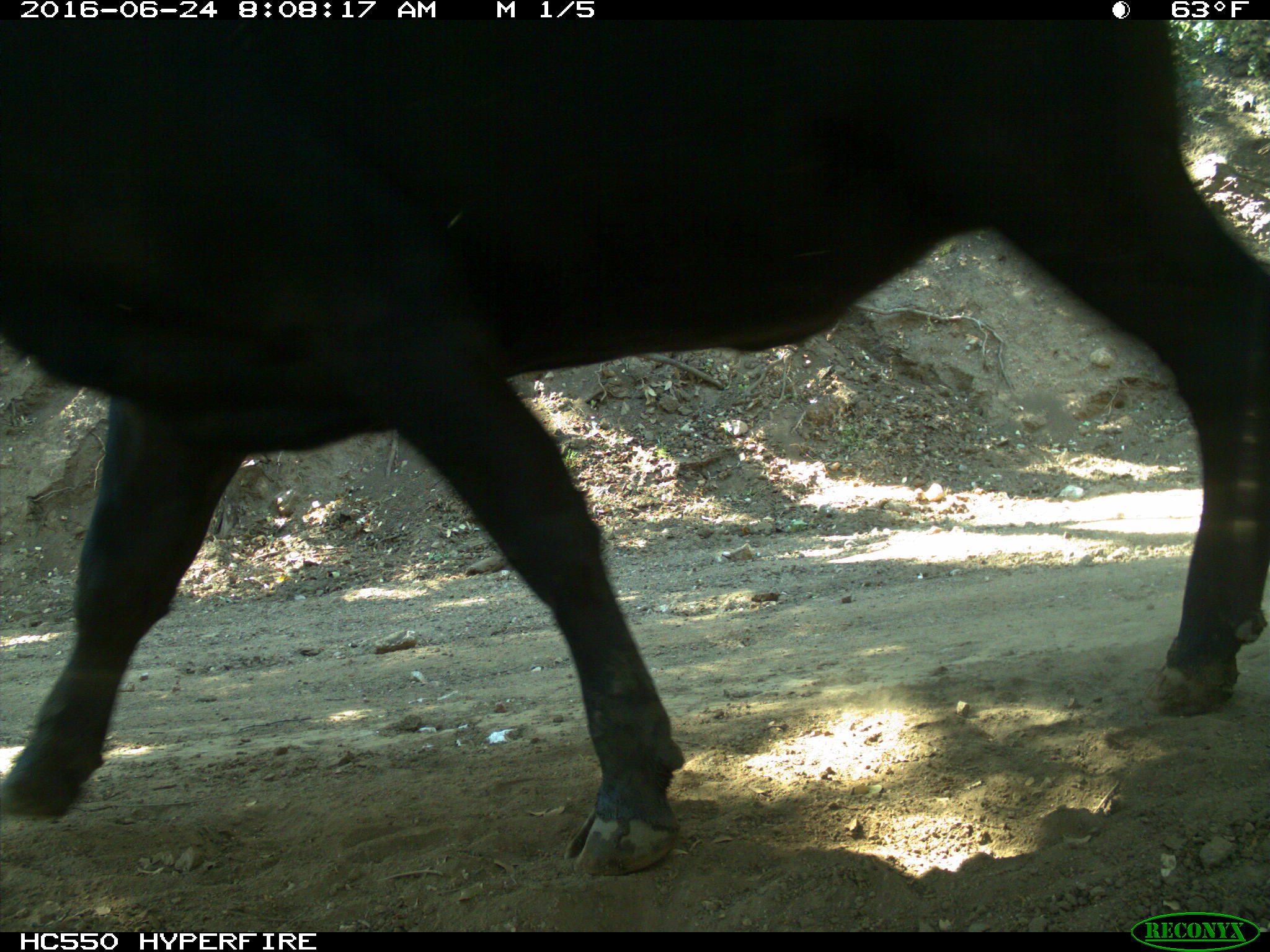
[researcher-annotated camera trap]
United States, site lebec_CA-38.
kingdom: Animalia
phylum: Chordata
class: Mammalia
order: Artiodactyla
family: Bovidae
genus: Bos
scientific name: Bos taurus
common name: domestic cow